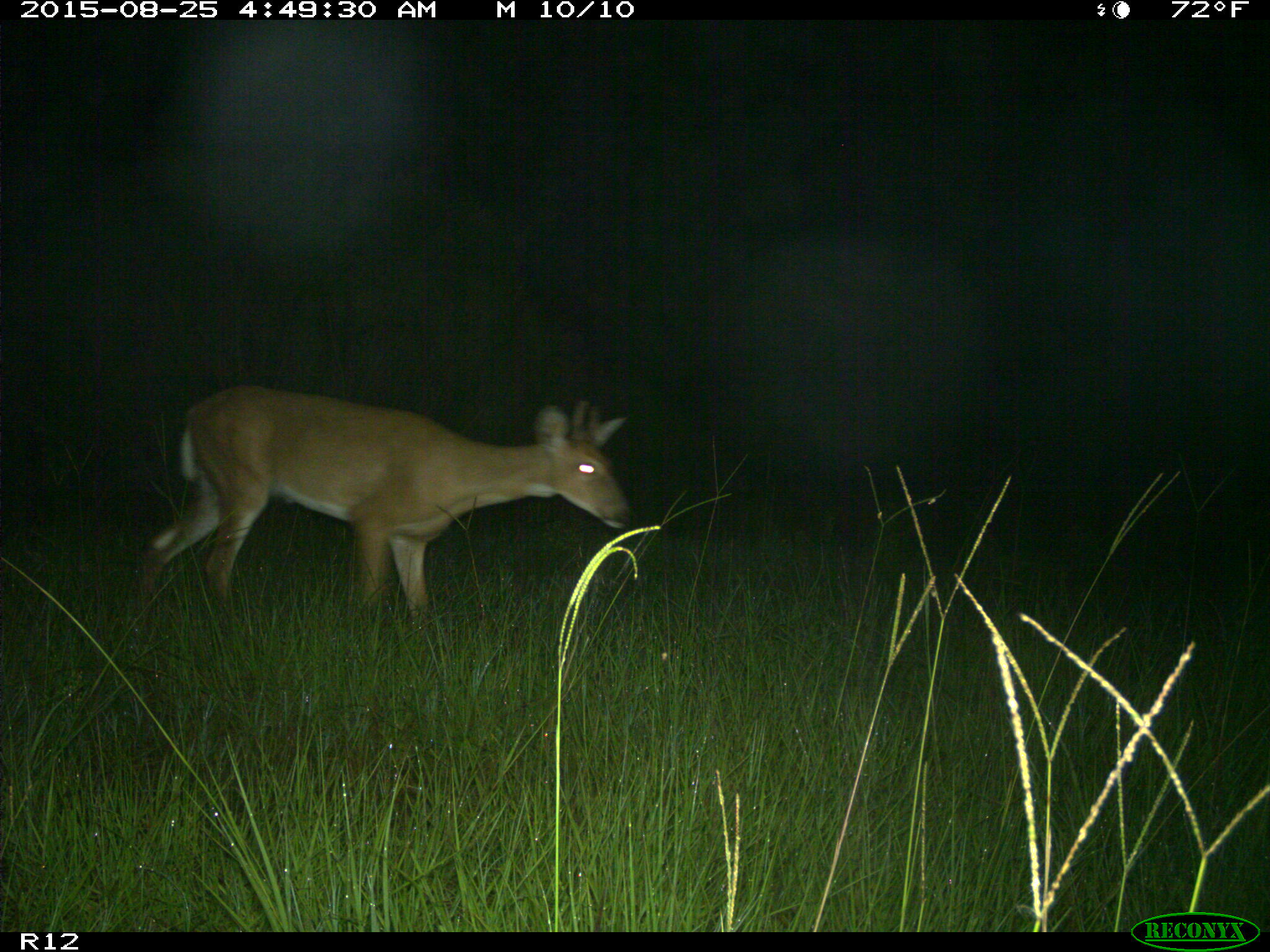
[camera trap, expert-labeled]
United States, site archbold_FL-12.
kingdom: Animalia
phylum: Chordata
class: Mammalia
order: Artiodactyla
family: Cervidae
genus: Odocoileus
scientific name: Odocoileus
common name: deer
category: unidentified deer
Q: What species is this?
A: Unidentified deer (deer) (Odocoileus).